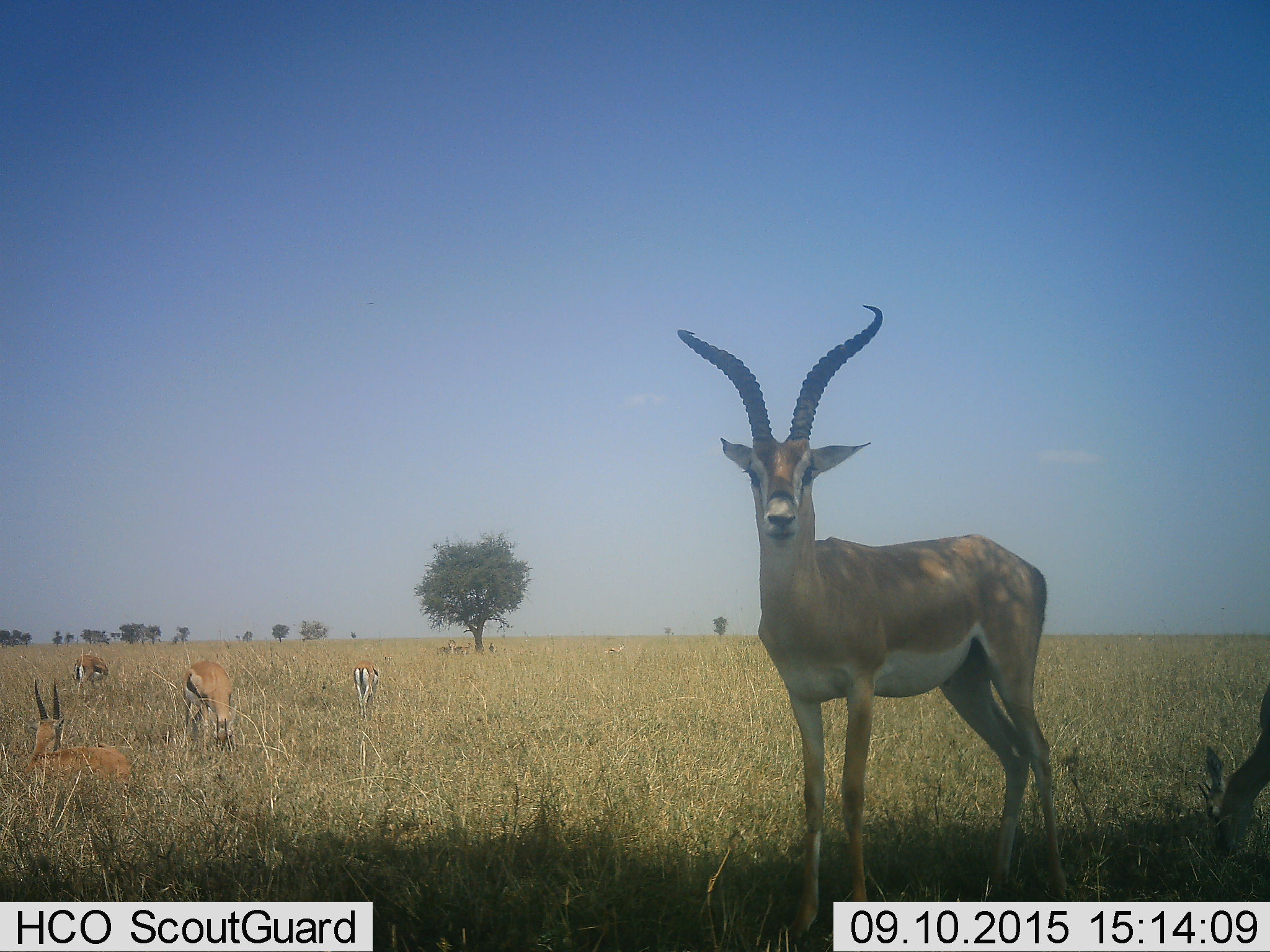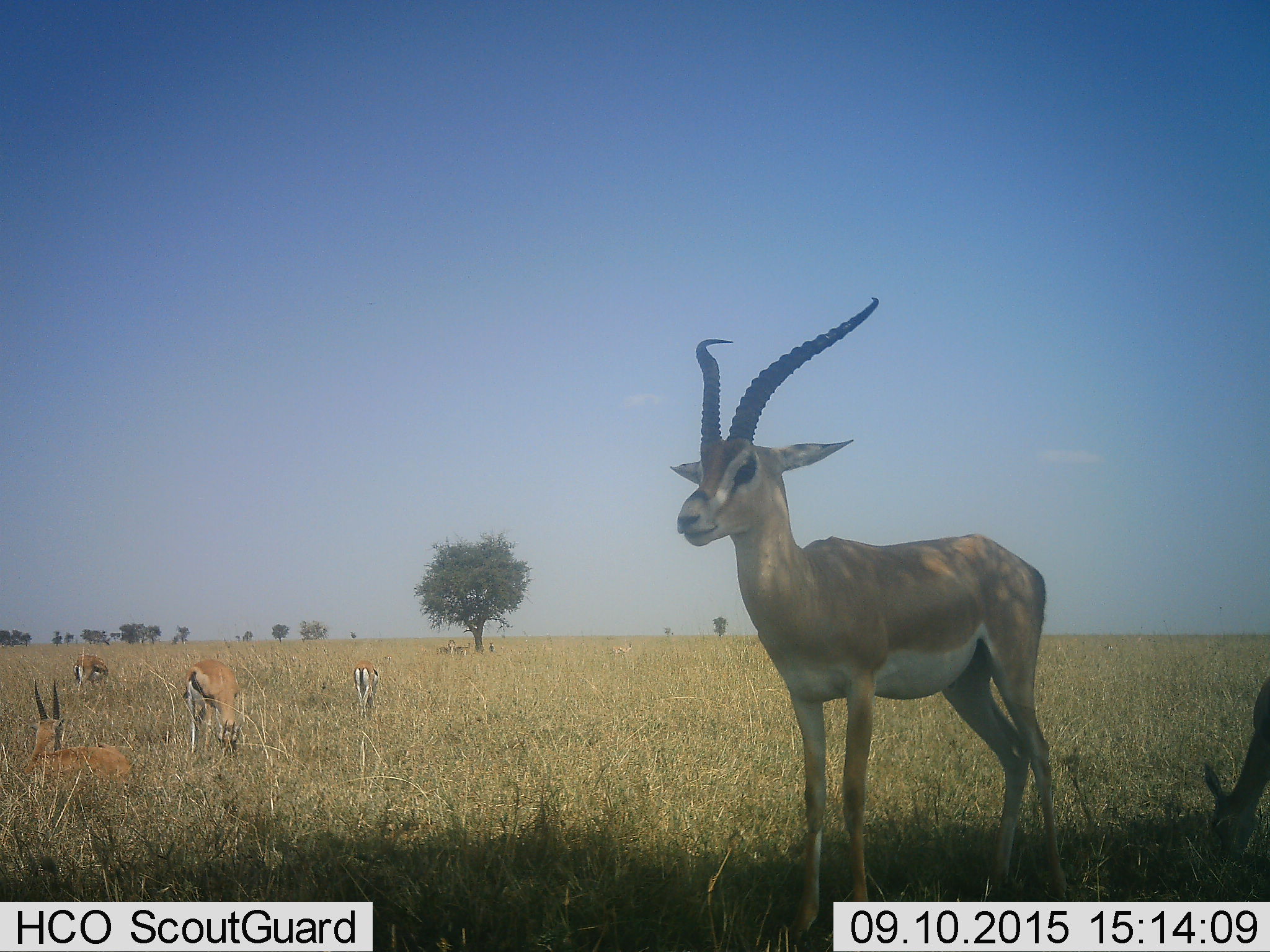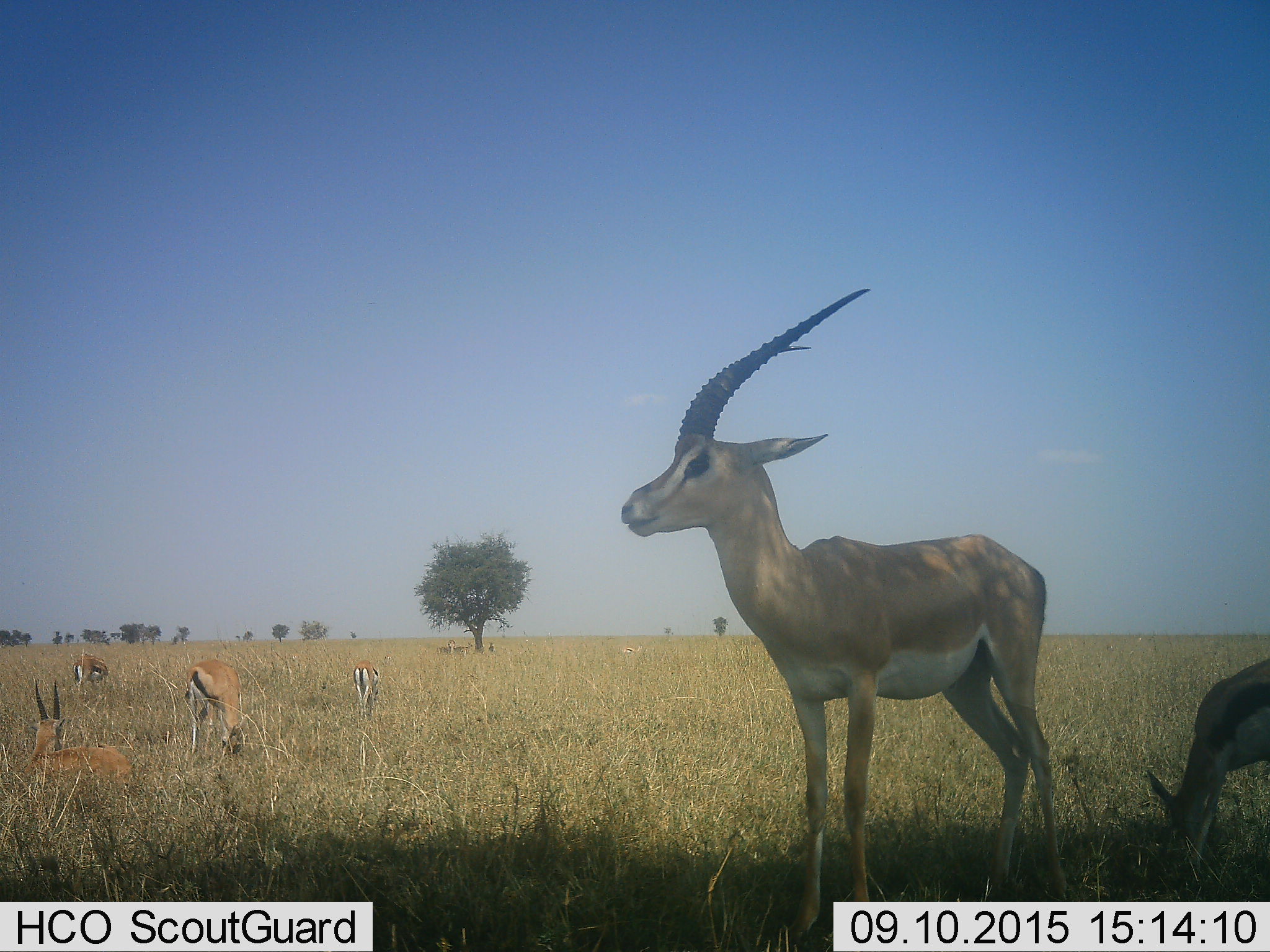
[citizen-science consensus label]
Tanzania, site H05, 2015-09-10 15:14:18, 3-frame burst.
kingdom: Animalia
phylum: Chordata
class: Mammalia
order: Artiodactyla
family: Bovidae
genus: Nanger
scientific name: Nanger granti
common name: grant's gazelle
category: gazellegrants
Gazellegrants (grant's gazelle) (Nanger granti), count 2. Behavior (volunteer vote fractions): standing 100%, resting 29%, moving 0%, interacting 0%. Young present (vote fraction): 0%. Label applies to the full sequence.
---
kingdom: Animalia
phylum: Chordata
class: Mammalia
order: Artiodactyla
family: Bovidae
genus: Eudorcas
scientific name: Eudorcas thomsonii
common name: thomson's gazelle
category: gazellethomsons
Gazellethomsons (thomson's gazelle) (Eudorcas thomsonii), count 9. Behavior (volunteer vote fractions): standing 50%, resting 50%, moving 33%, interacting 0%. Young present (vote fraction): 0%. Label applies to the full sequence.